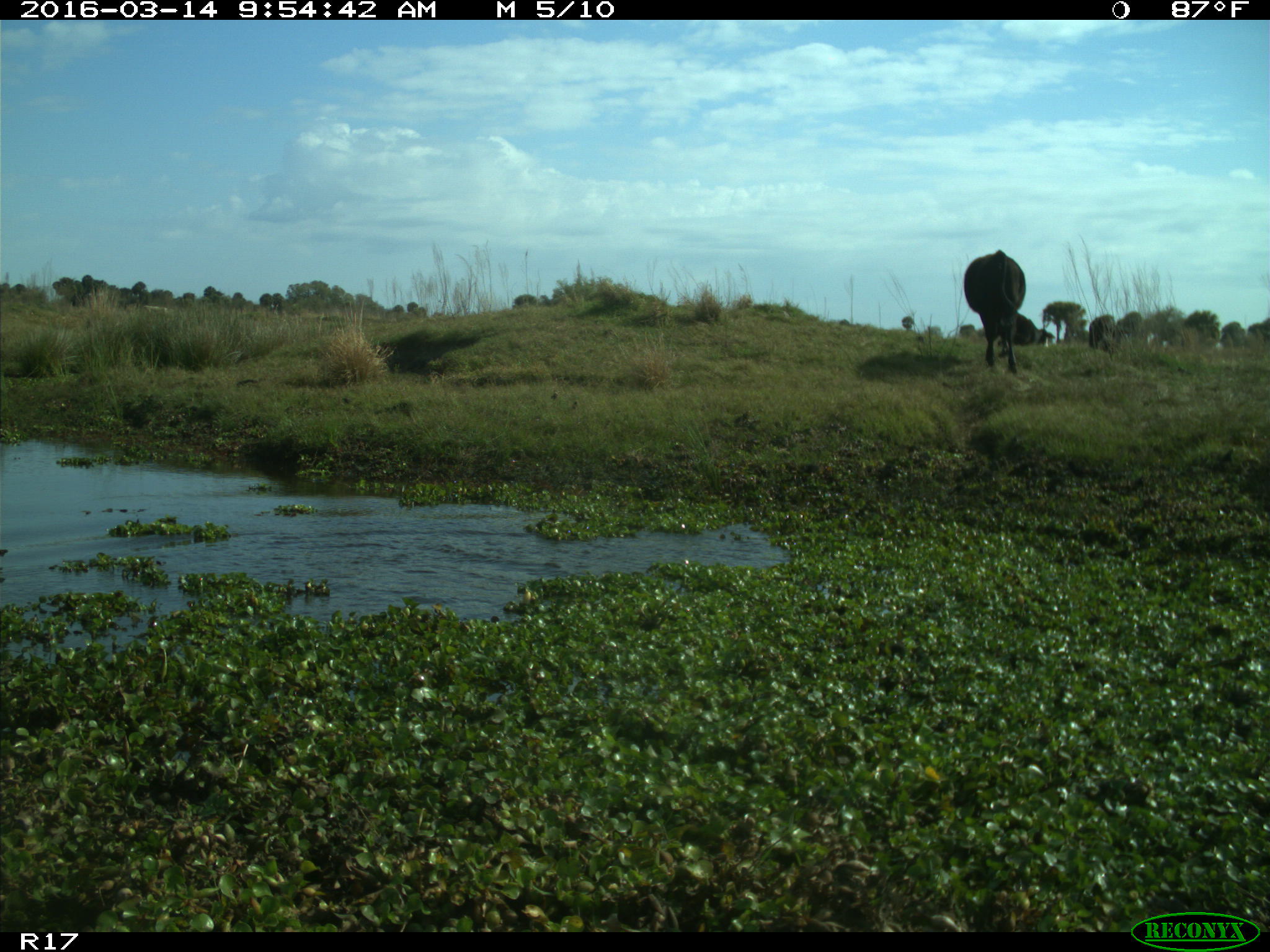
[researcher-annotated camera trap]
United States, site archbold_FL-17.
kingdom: Animalia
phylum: Chordata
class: Mammalia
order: Artiodactyla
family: Bovidae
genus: Bos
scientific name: Bos taurus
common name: domestic cow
Bos taurus (domestic cow).